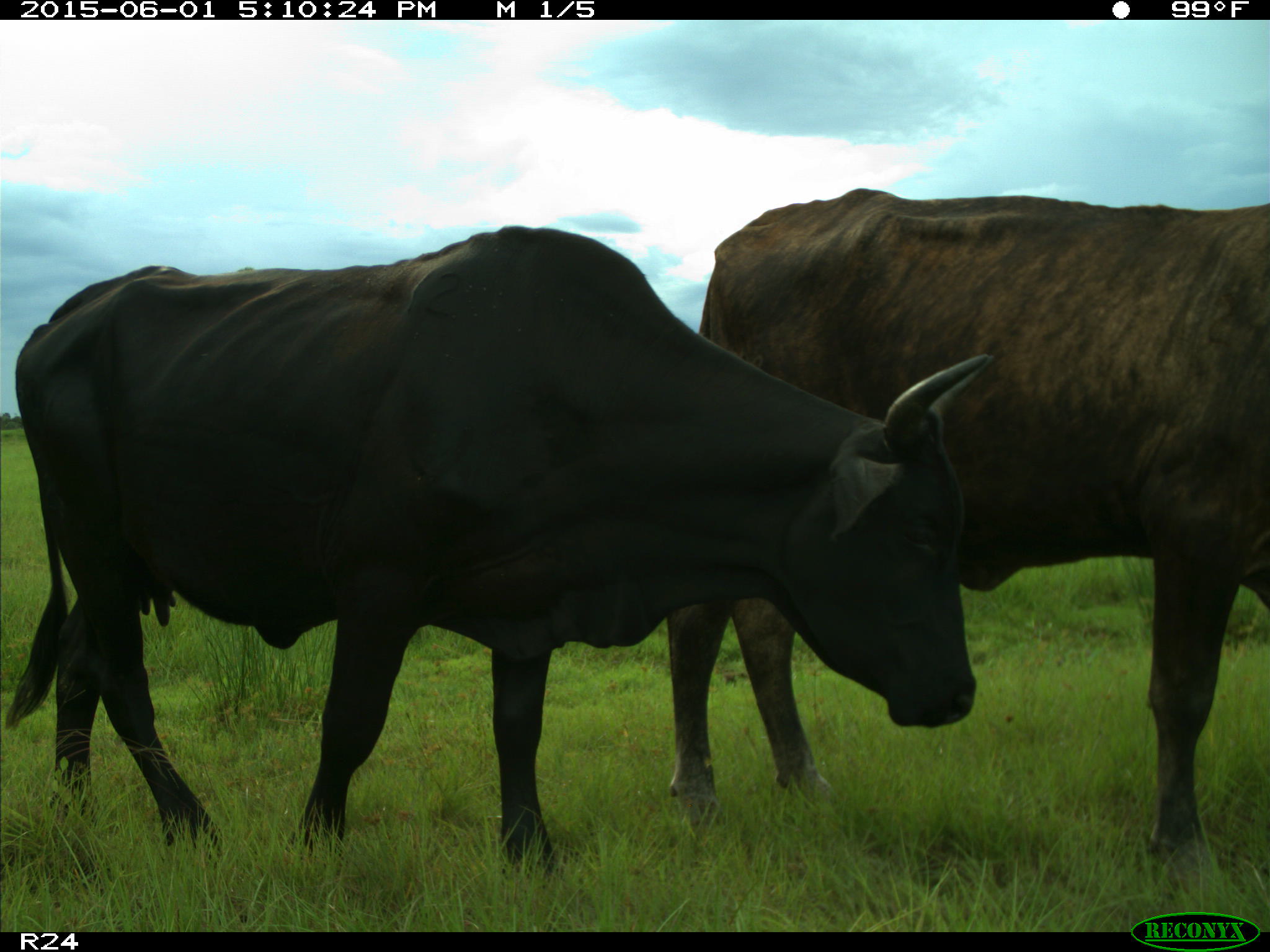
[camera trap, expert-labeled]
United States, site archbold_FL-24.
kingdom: Animalia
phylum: Chordata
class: Mammalia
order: Artiodactyla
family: Bovidae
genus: Bos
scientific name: Bos taurus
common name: domestic cow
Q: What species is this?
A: Bos taurus (domestic cow).